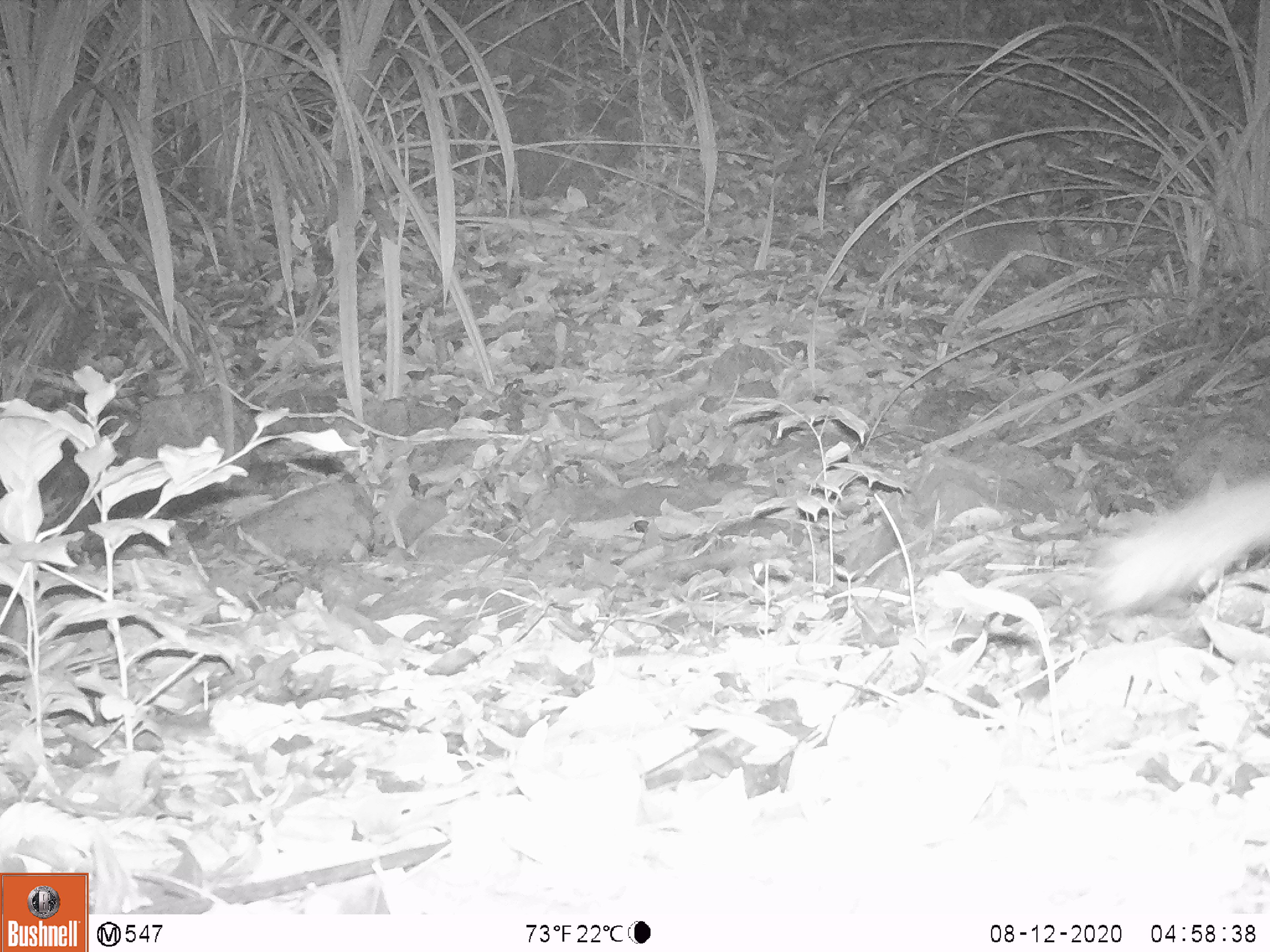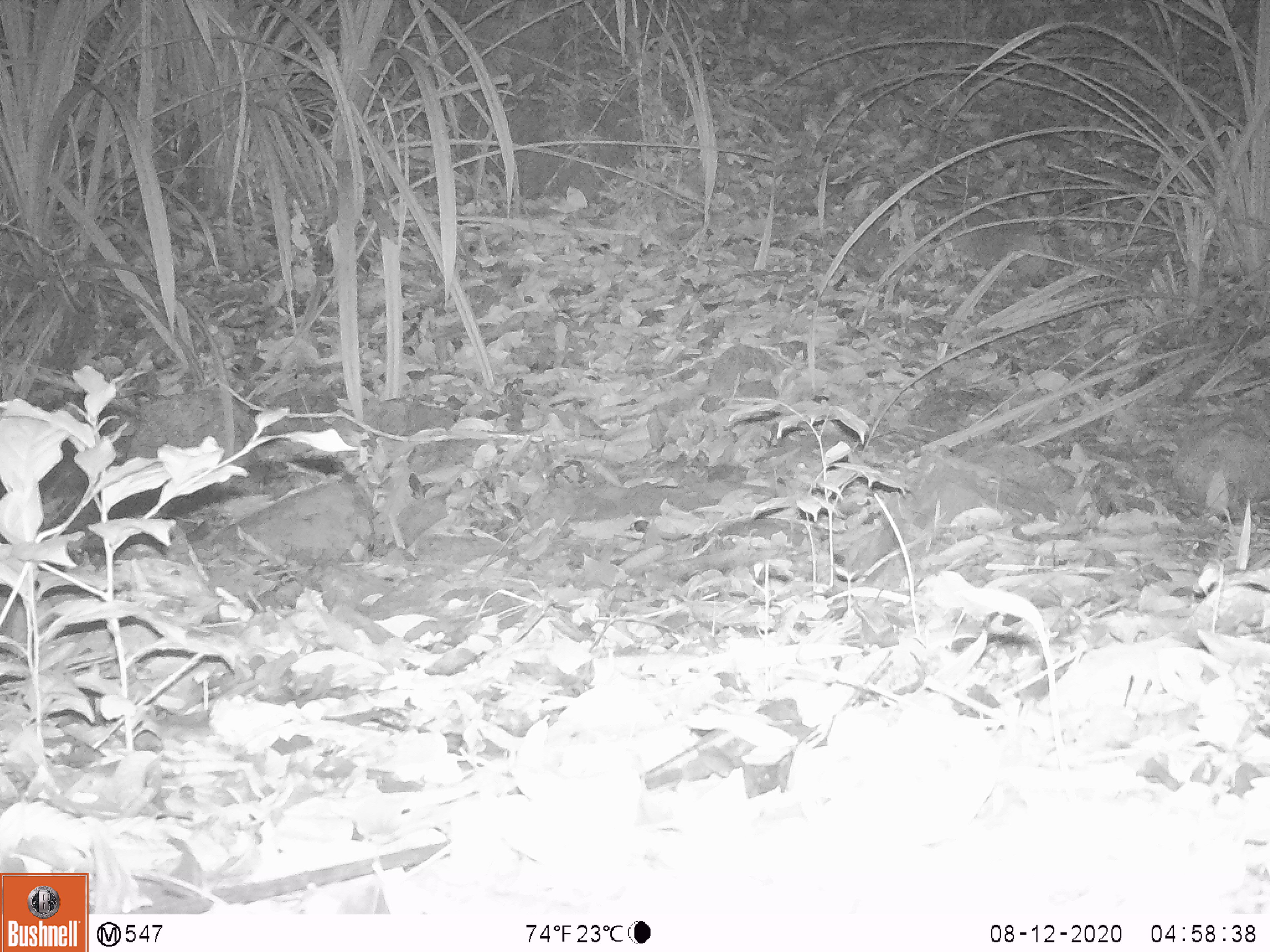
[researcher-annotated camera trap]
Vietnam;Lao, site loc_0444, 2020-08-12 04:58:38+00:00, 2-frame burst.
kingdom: Animalia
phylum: Chordata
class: Mammalia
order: Carnivora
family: Mustelidae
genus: Melogale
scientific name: Melogale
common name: ferret badger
Ferret badger (Melogale). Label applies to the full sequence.